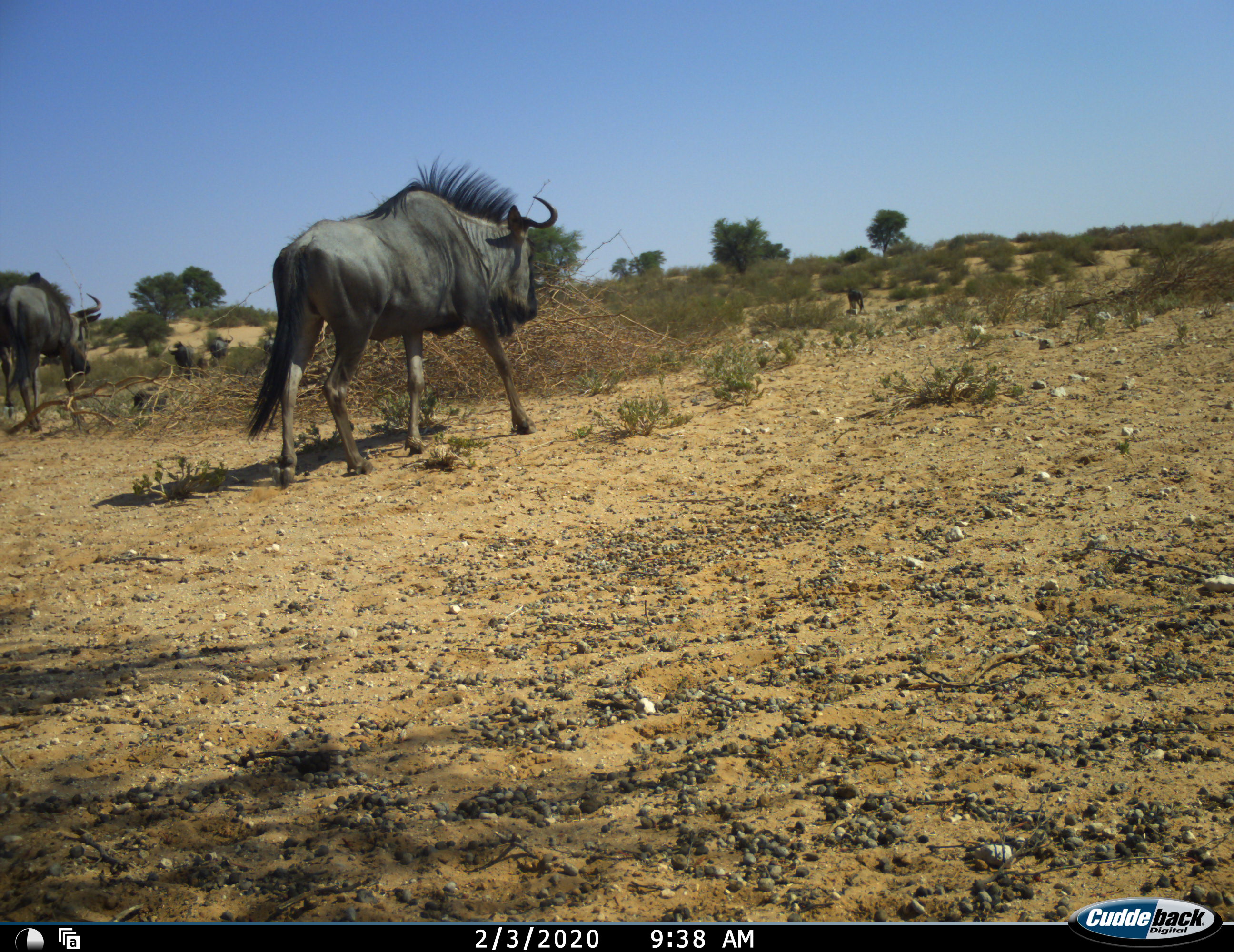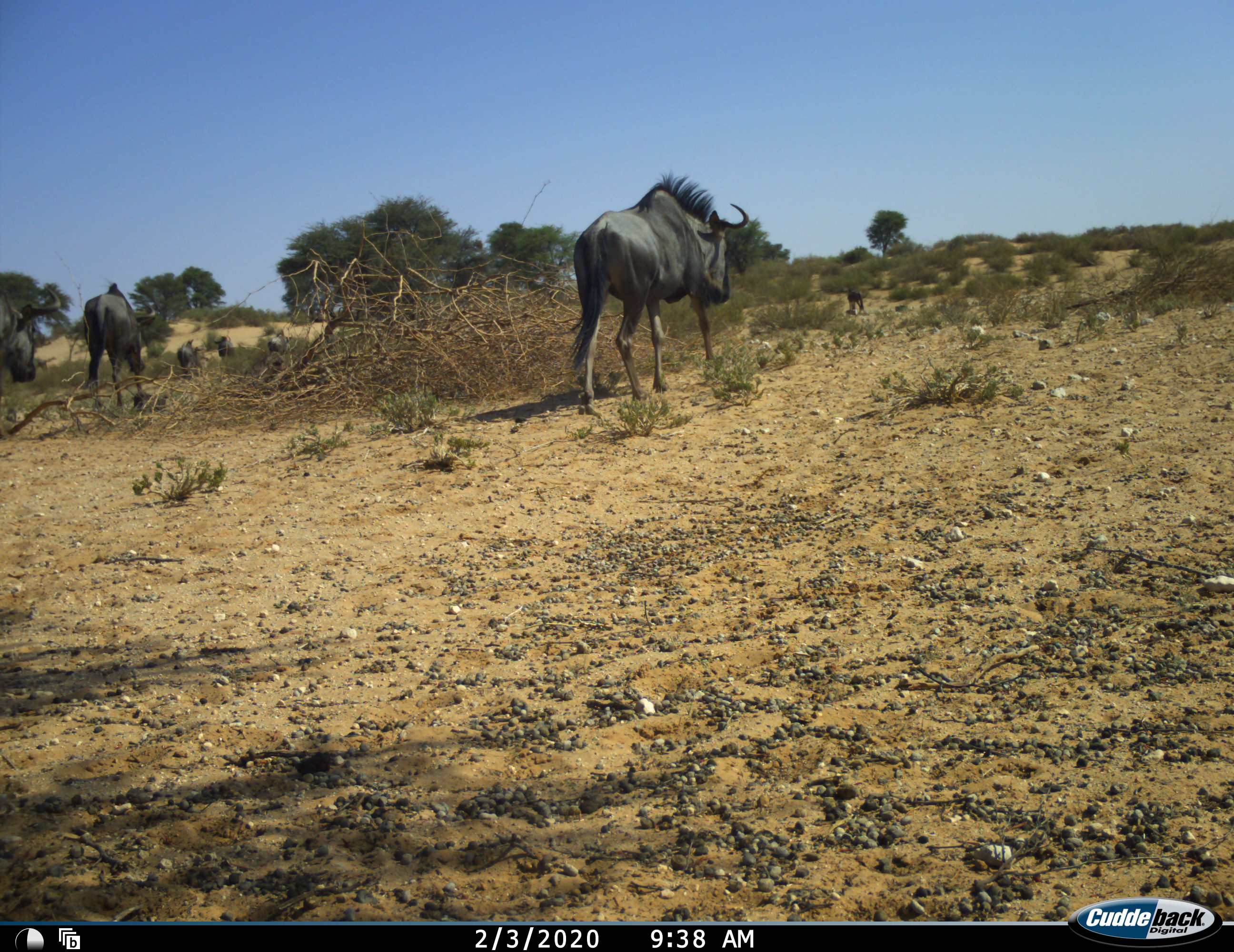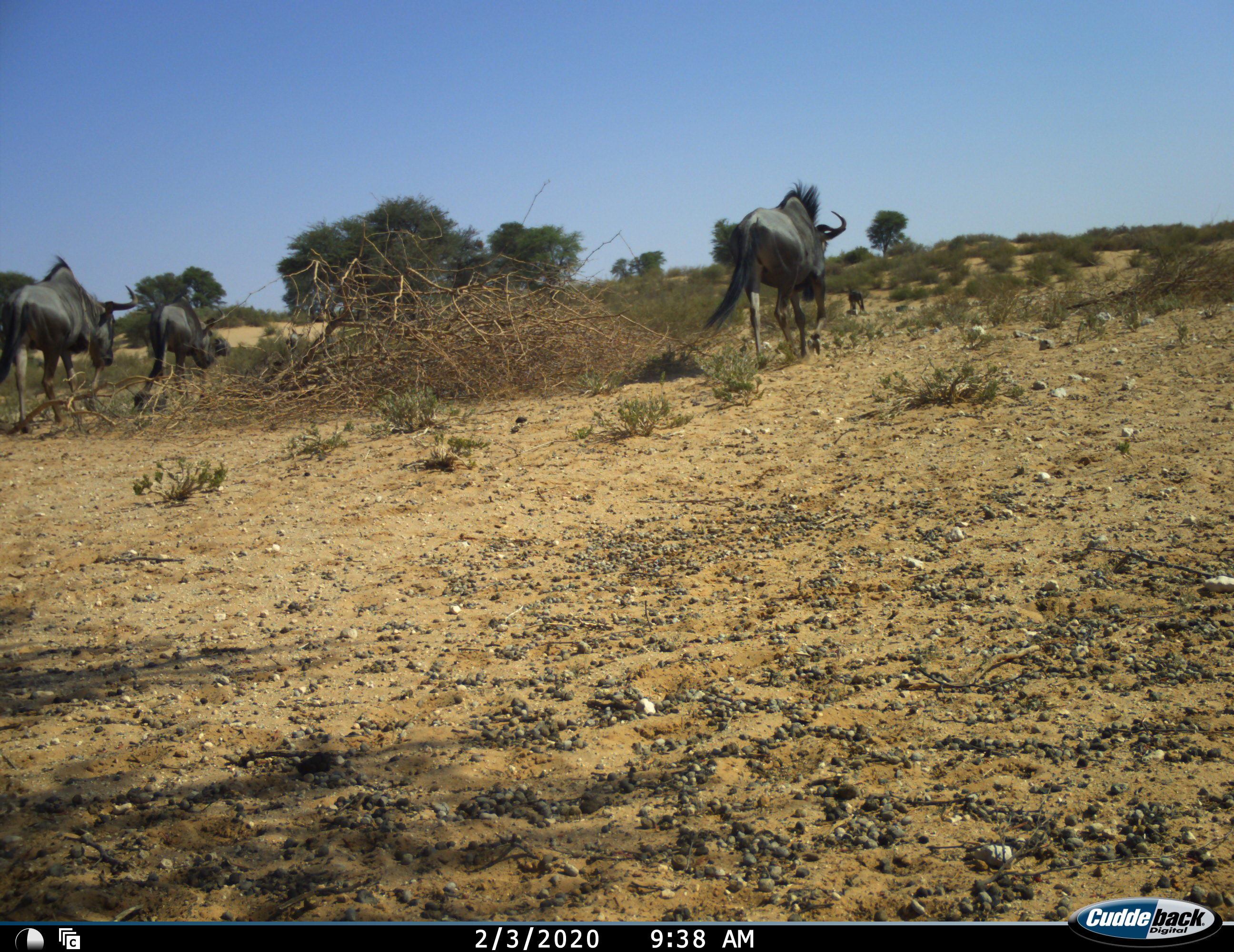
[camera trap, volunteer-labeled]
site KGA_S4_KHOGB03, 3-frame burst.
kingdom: Animalia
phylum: Chordata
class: Mammalia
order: Artiodactyla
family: Bovidae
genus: Connochaetes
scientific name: Connochaetes taurinus taurinus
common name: blue wildebeest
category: wildebeestblue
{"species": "wildebeestblue (blue wildebeest) (Connochaetes taurinus taurinus)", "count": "7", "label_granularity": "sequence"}